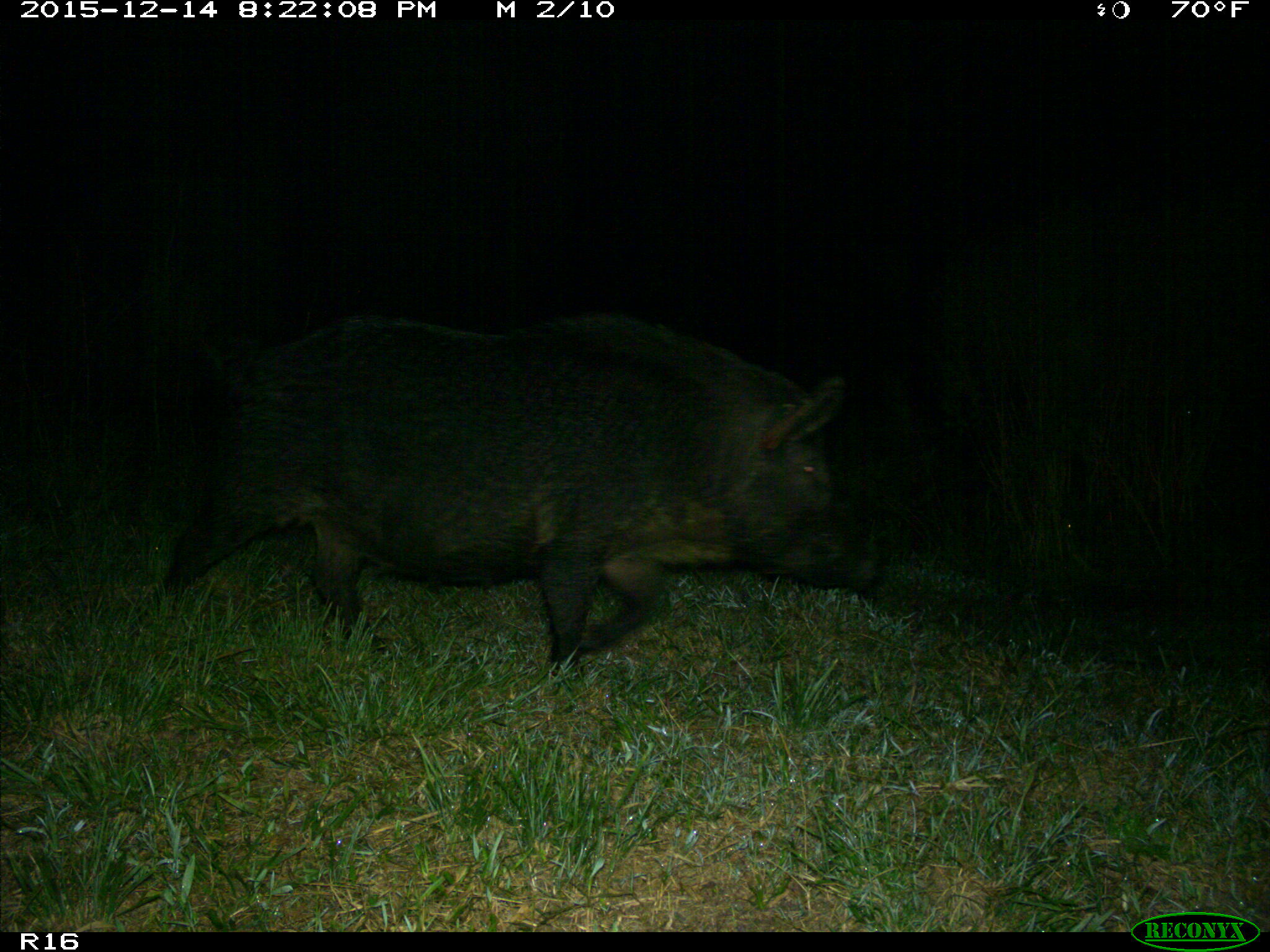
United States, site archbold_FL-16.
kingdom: Animalia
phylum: Chordata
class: Mammalia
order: Artiodactyla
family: Suidae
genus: Sus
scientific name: Sus scrofa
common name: wild boar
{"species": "Sus scrofa (wild boar)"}